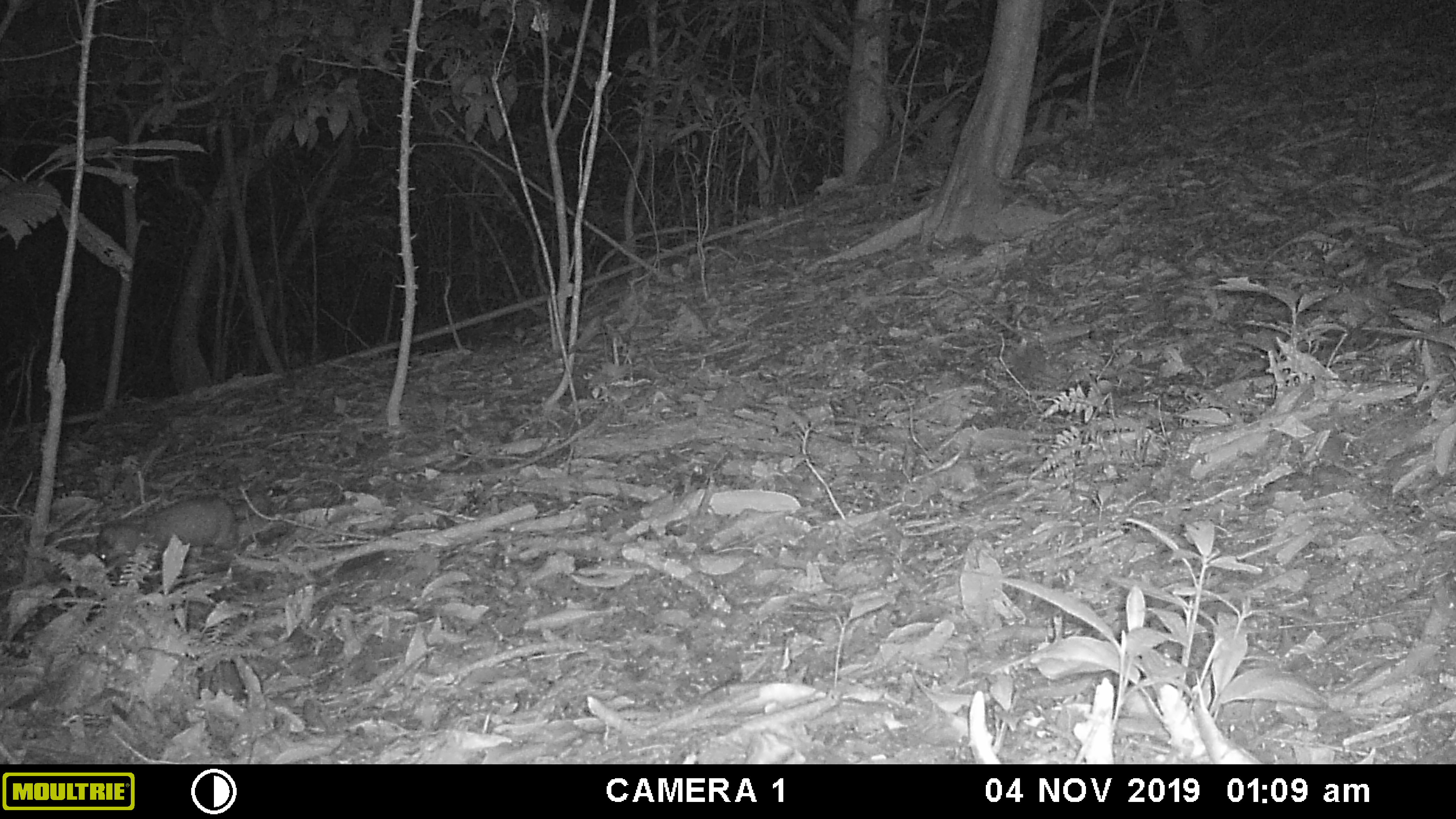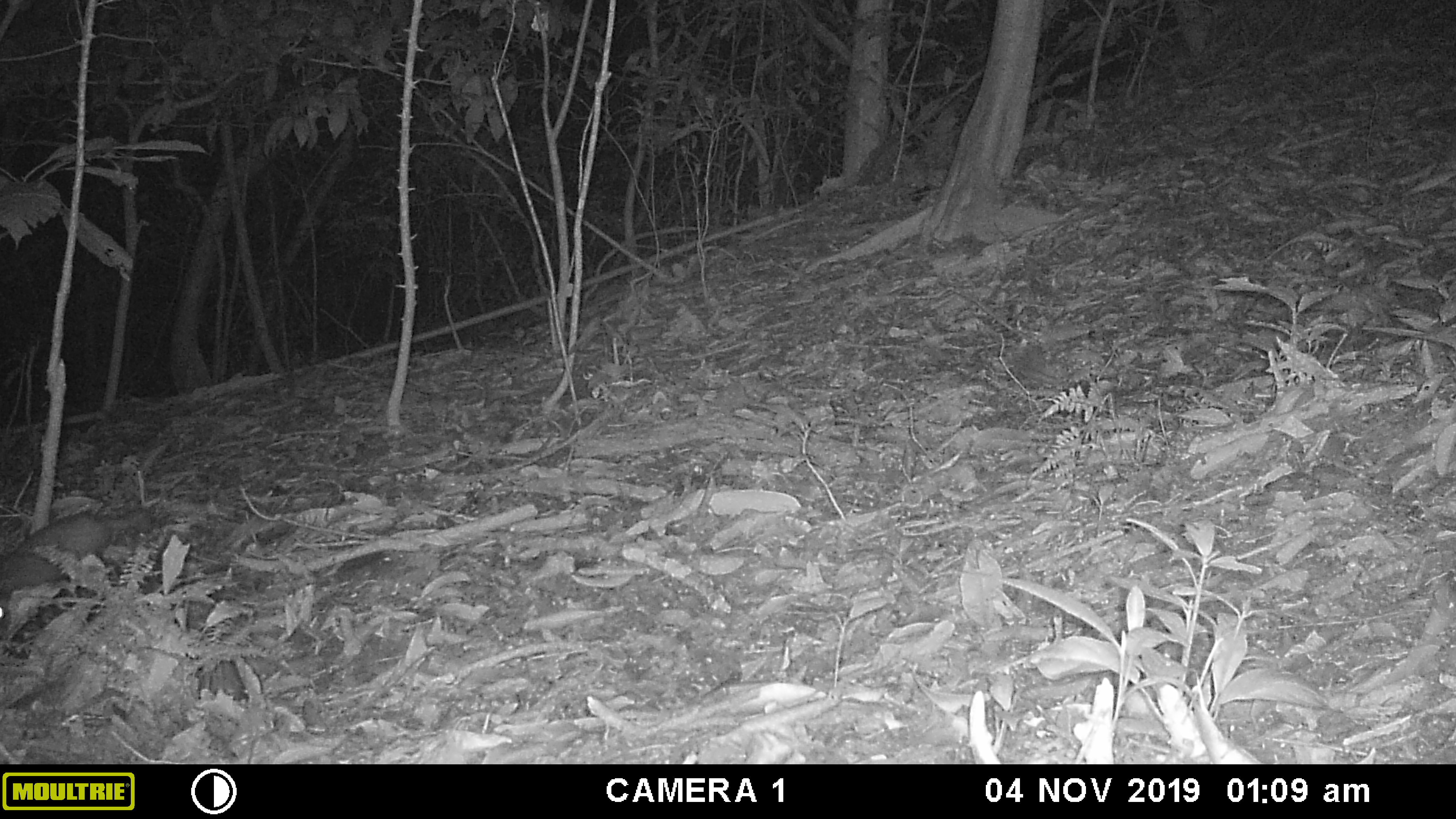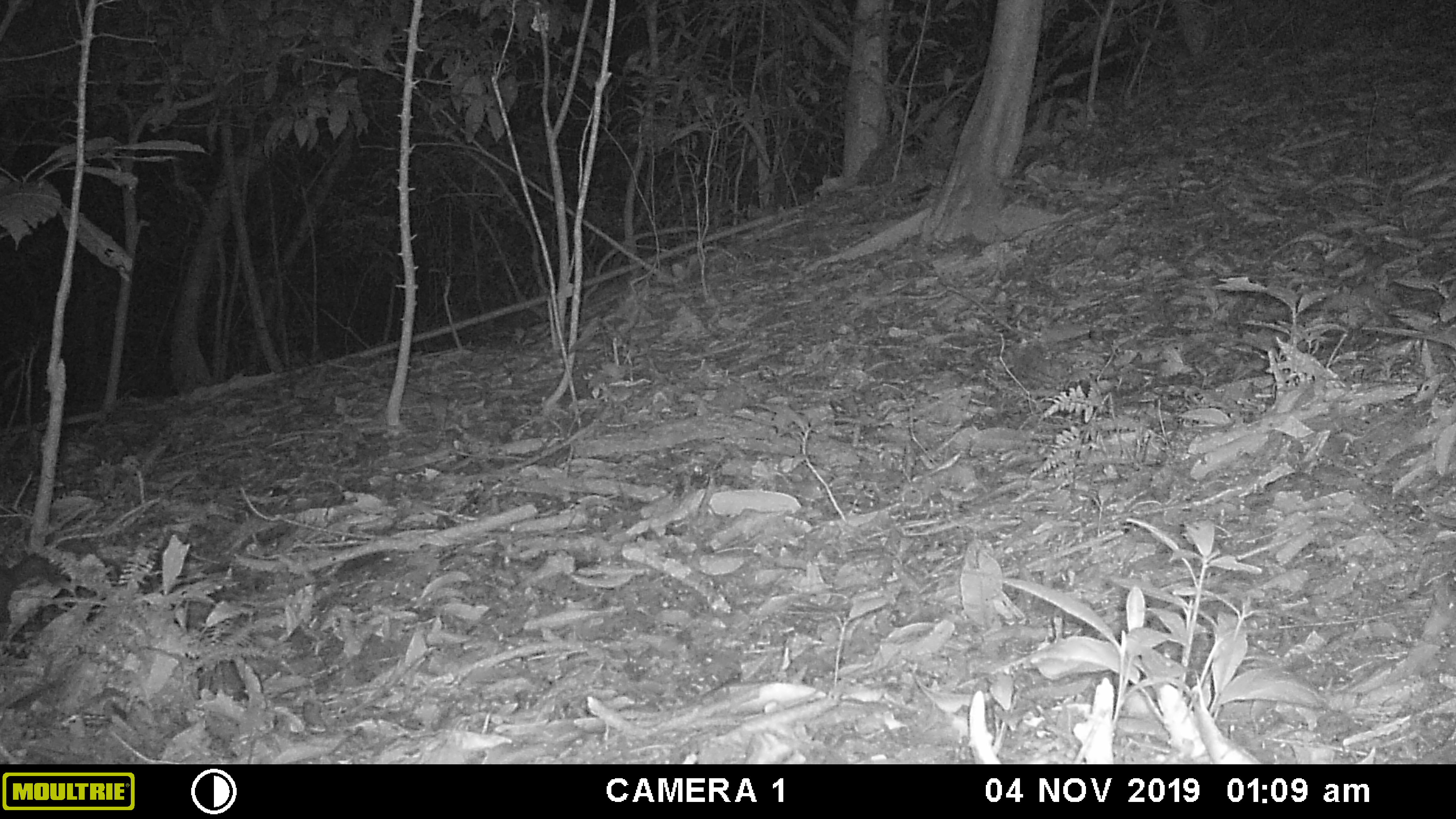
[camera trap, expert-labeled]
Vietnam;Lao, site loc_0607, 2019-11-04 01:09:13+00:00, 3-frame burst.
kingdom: Animalia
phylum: Chordata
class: Mammalia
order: Carnivora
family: Mustelidae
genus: Melogale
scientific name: Melogale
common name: ferret badger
Ferret badger (Melogale). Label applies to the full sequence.